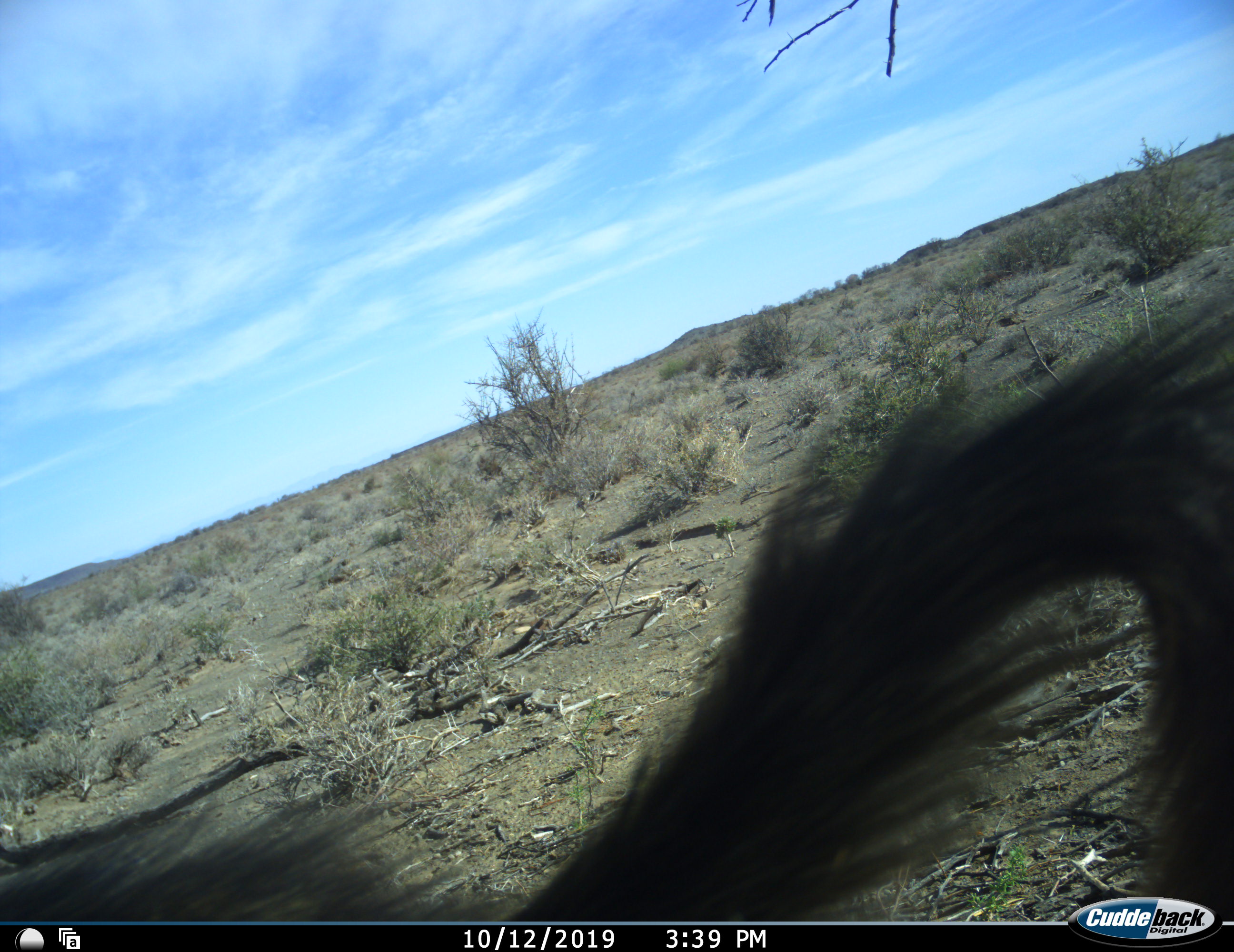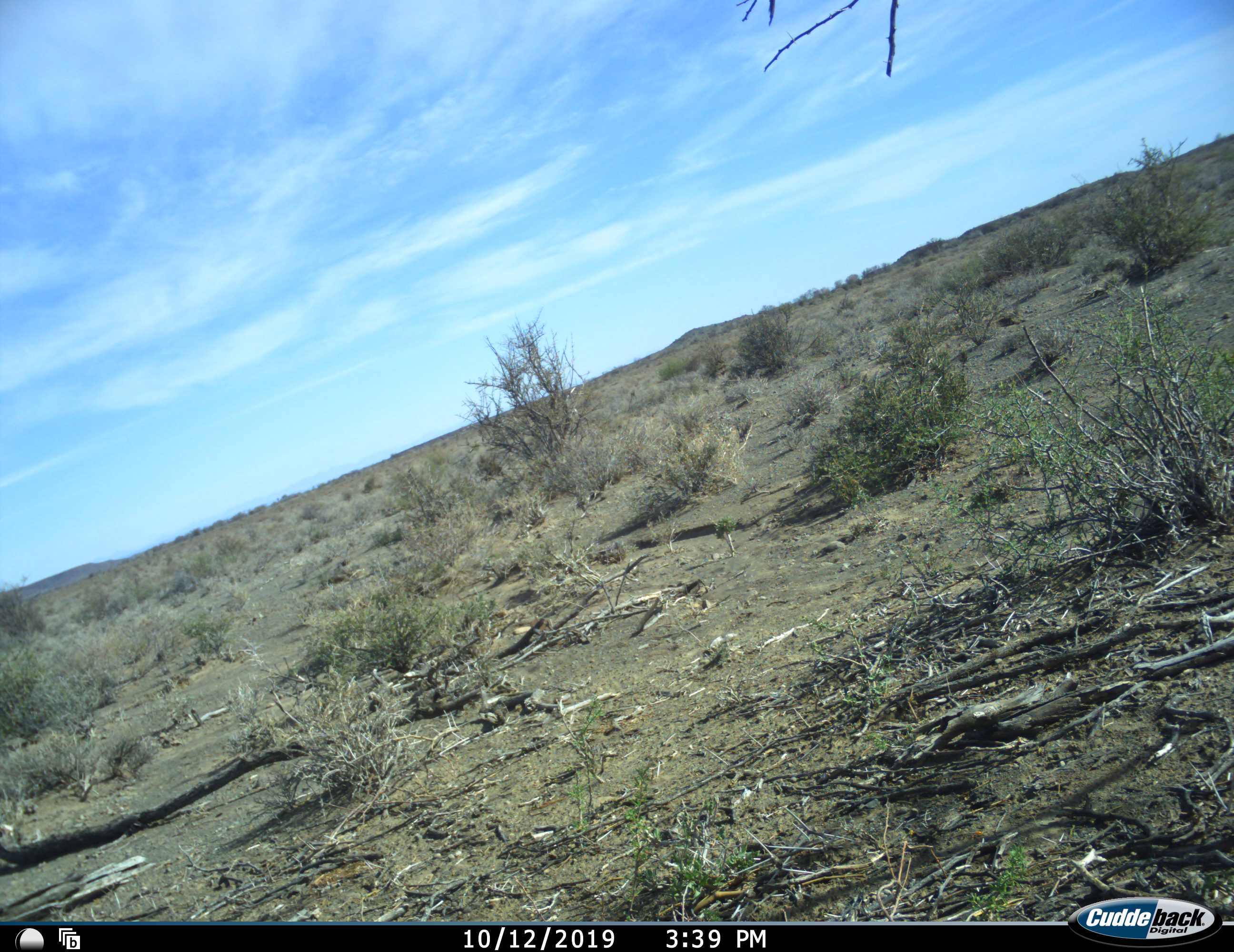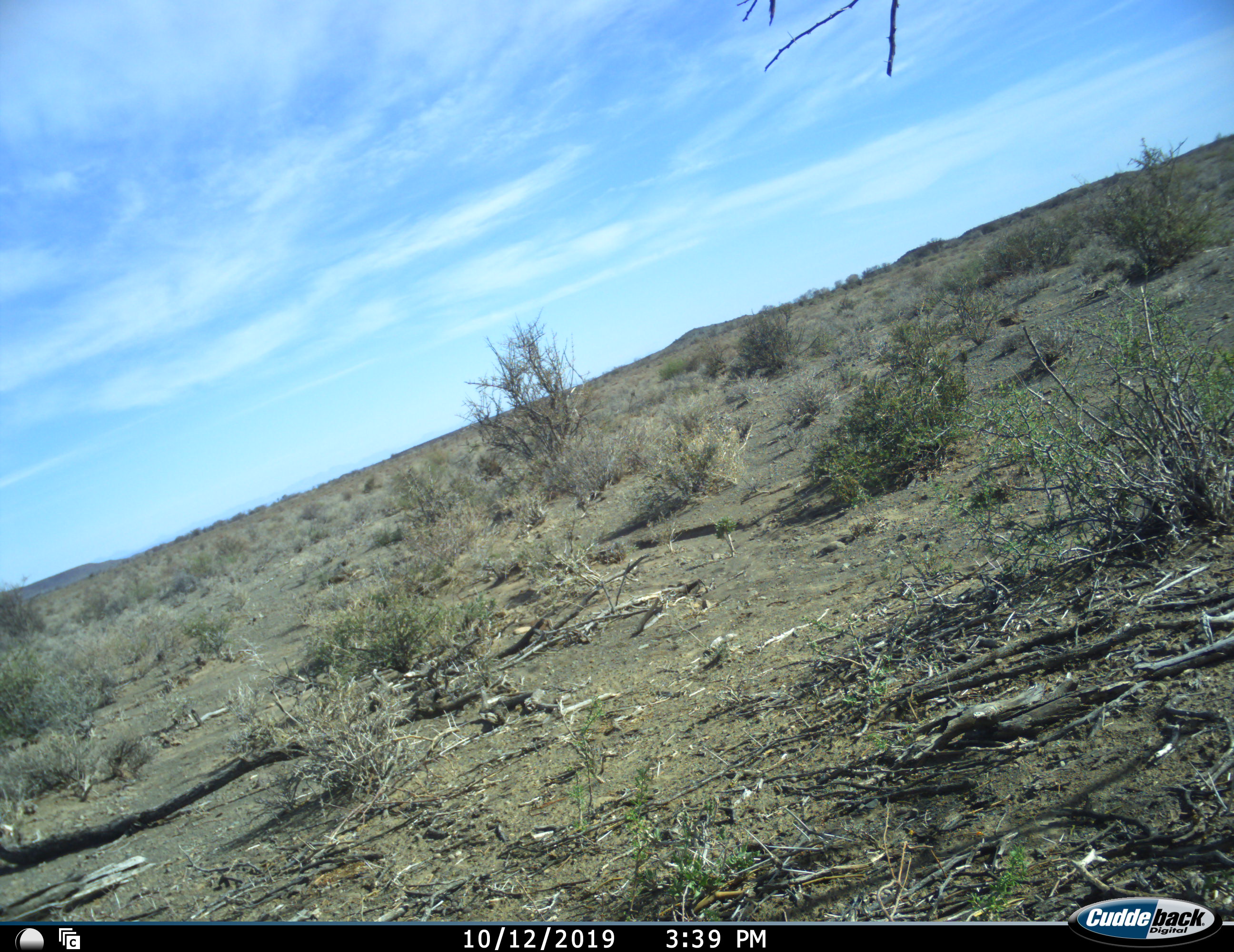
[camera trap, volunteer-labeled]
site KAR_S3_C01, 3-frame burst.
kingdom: Animalia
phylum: Chordata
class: Mammalia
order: Primates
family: Cercopithecidae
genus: Papio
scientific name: Papio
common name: baboon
Baboon (Papio), count 1. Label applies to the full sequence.